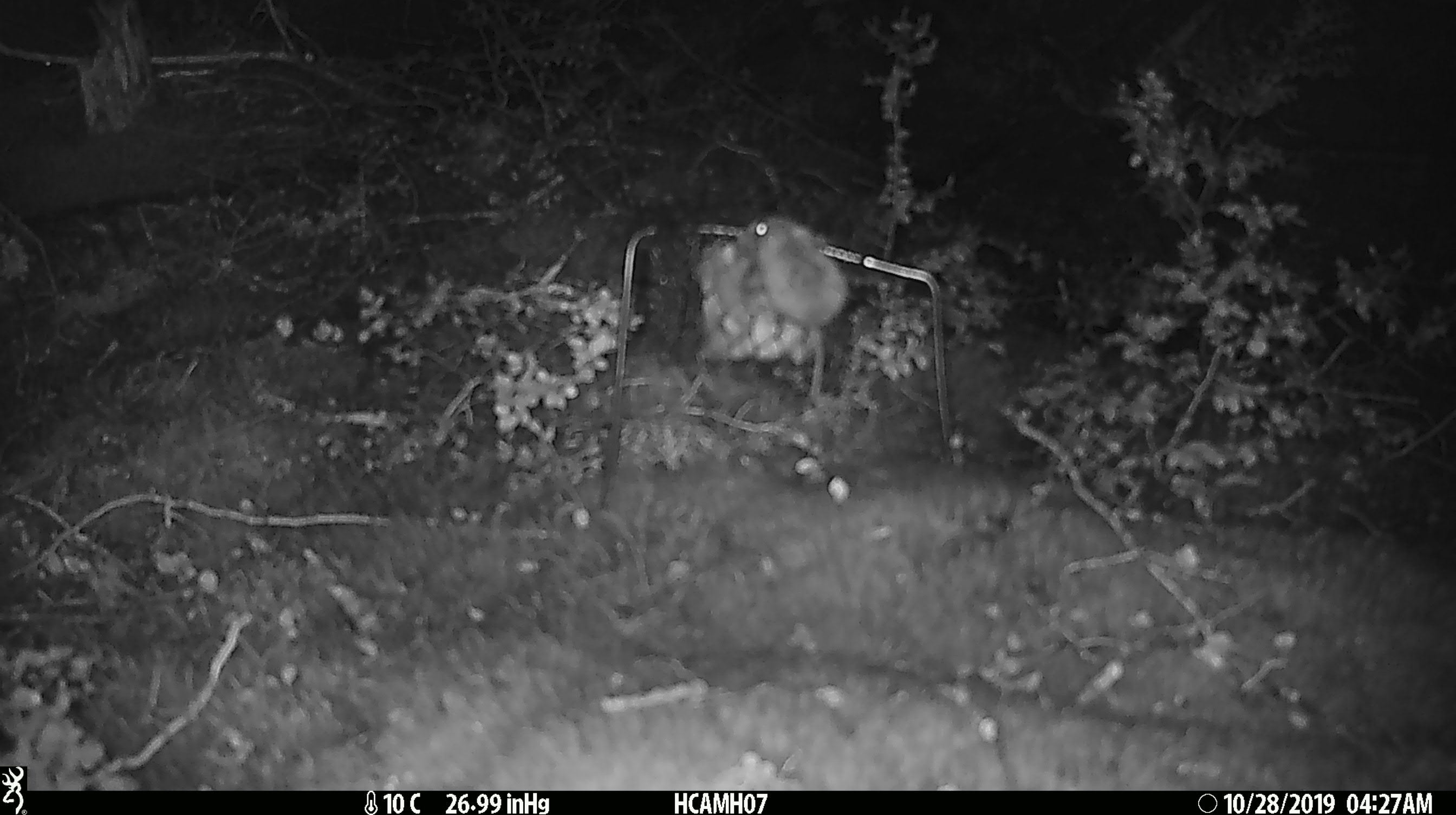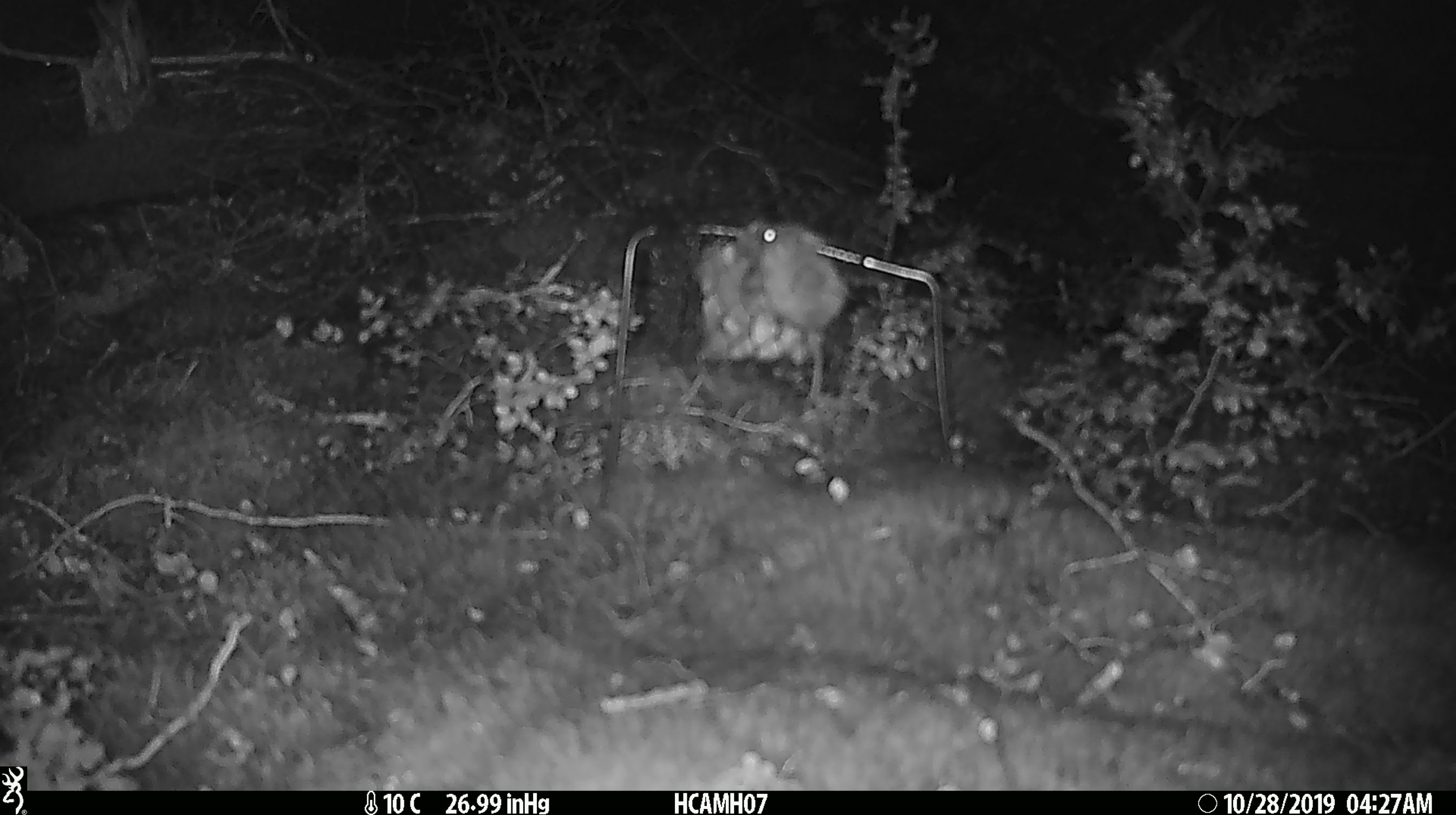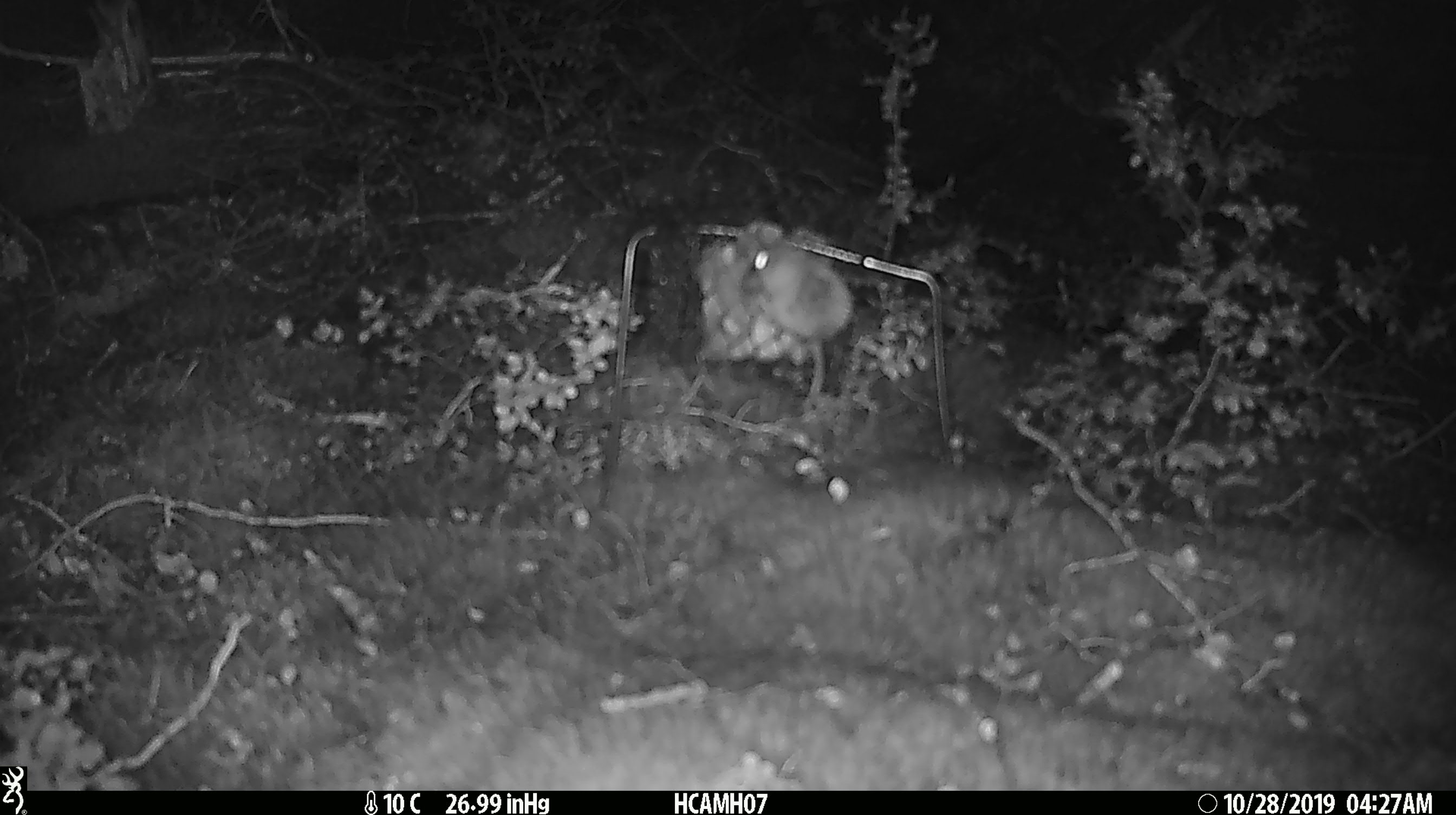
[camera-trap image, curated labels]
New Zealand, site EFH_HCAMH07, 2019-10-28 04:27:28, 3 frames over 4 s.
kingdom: Animalia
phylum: Chordata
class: Mammalia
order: Rodentia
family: Muridae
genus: Mus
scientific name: Mus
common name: mouse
Mouse (Mus).